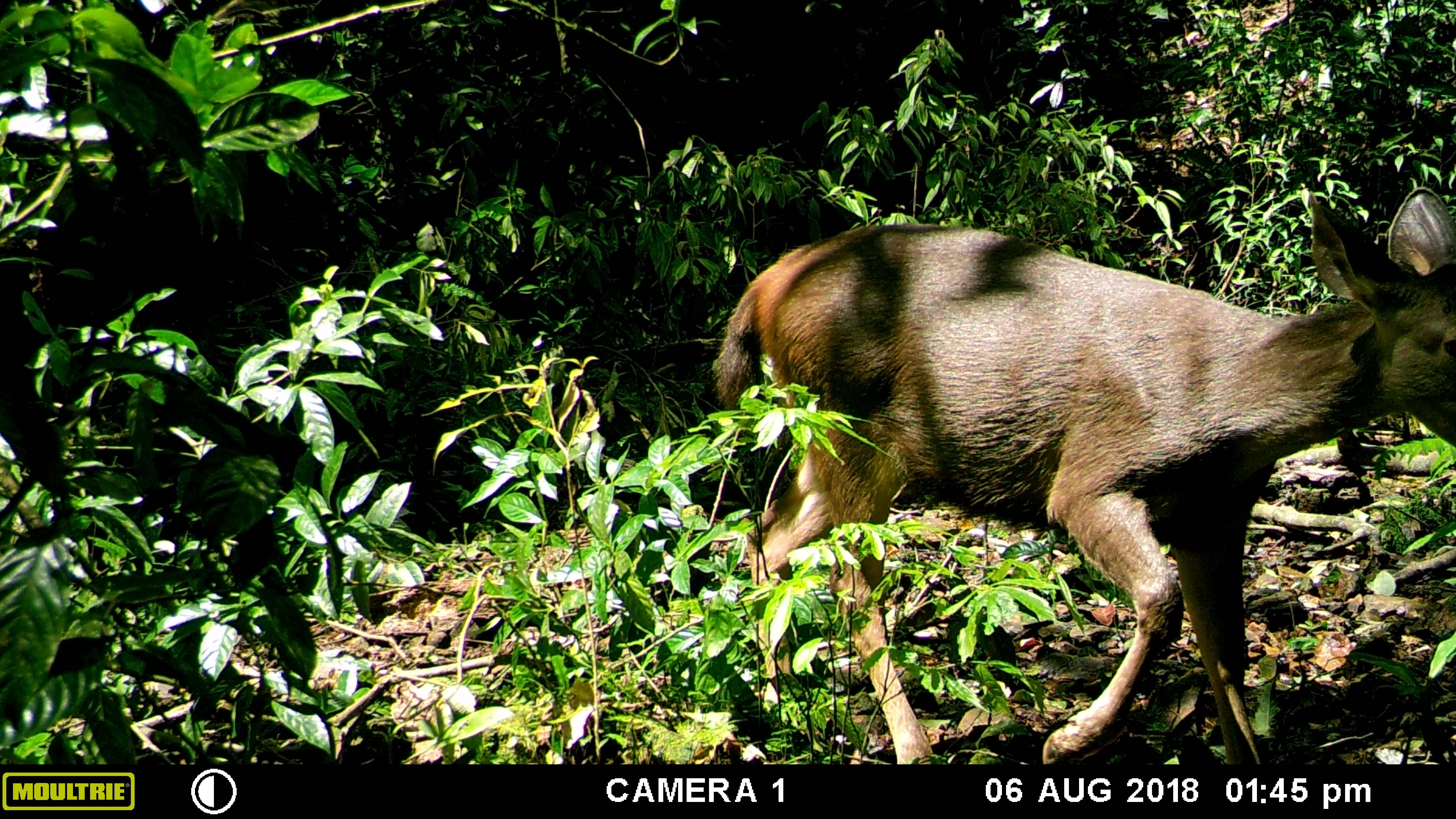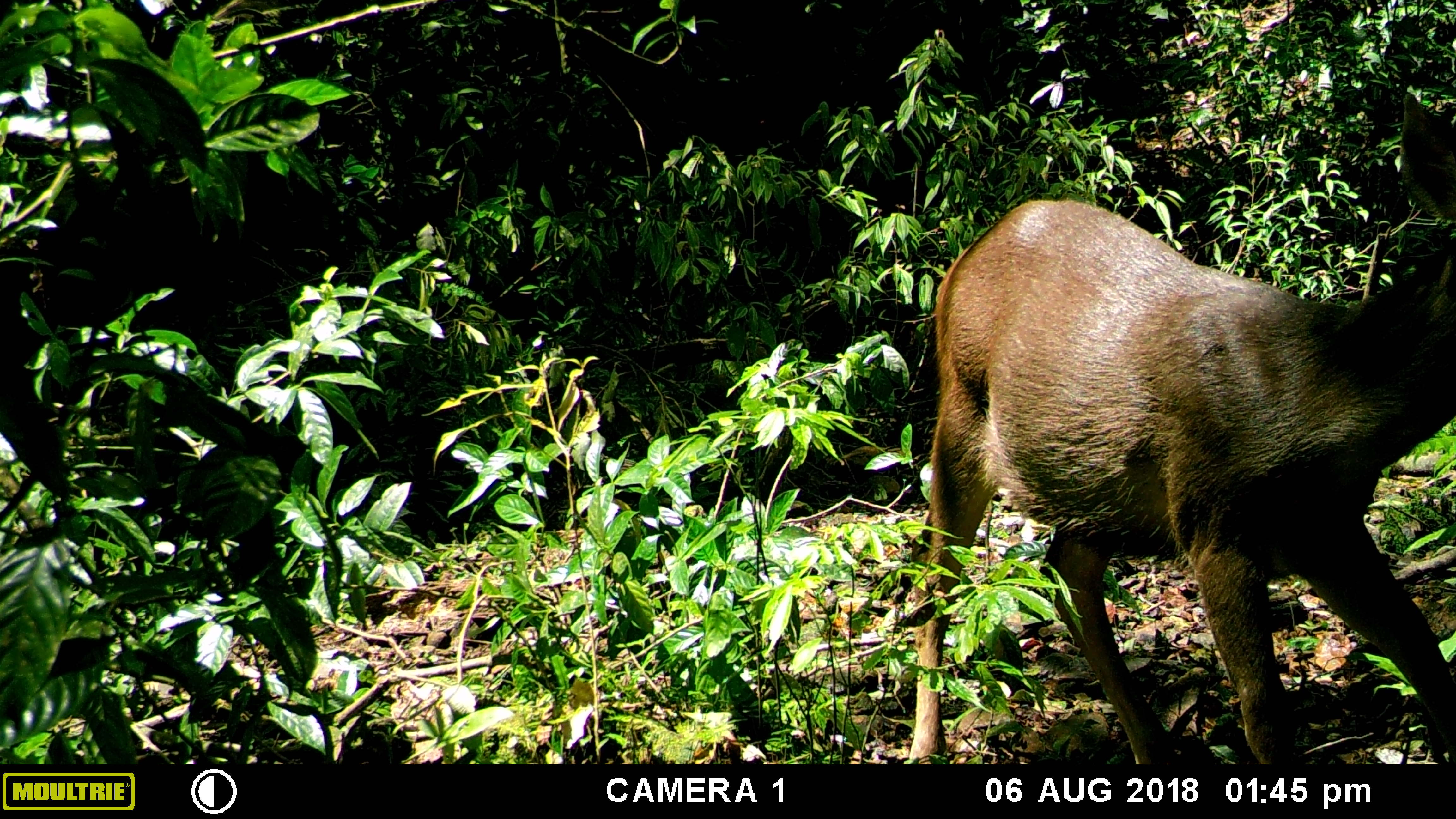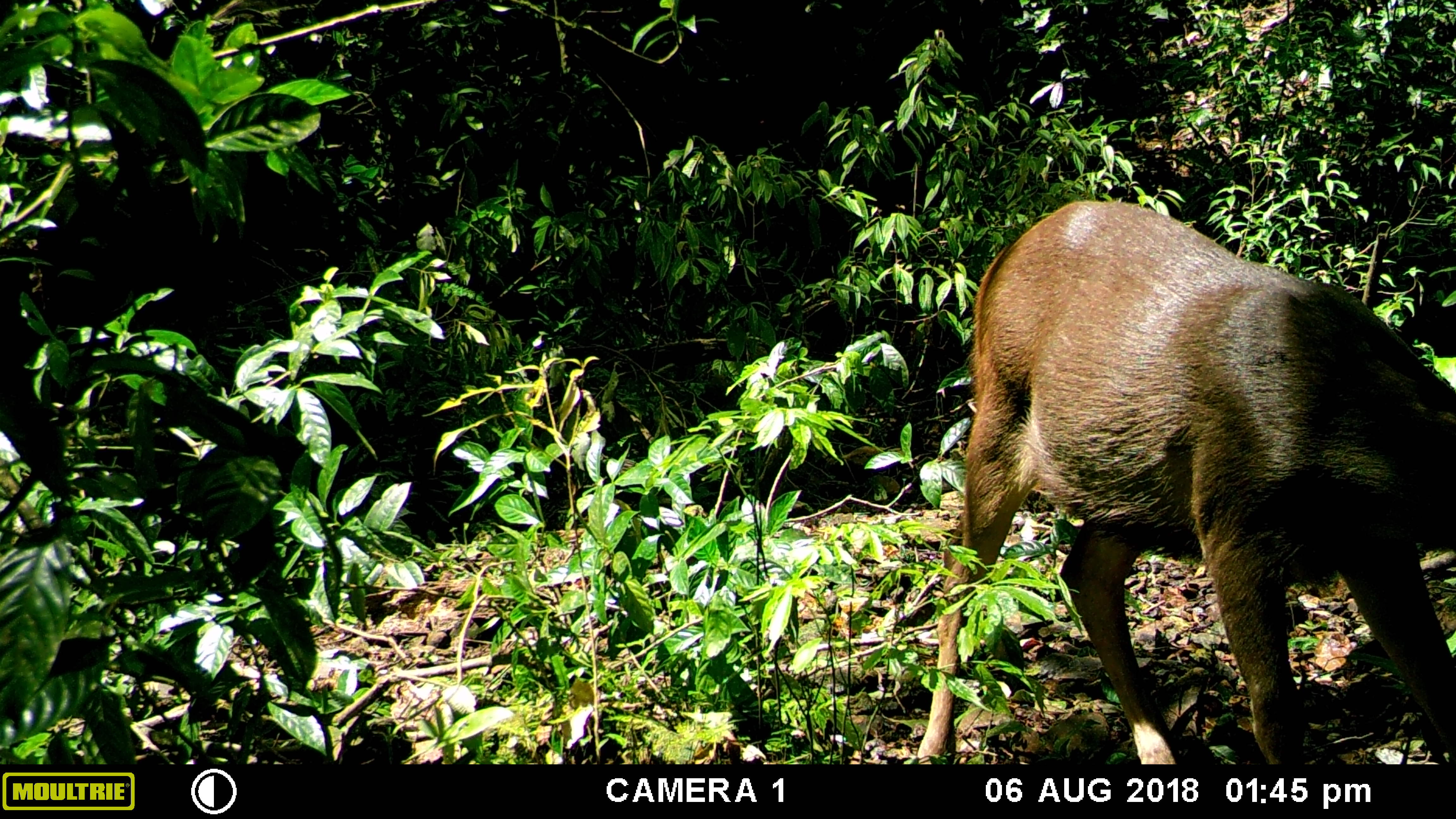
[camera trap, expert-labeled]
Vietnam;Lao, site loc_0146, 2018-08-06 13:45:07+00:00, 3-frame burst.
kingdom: Animalia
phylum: Chordata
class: Mammalia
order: Artiodactyla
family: Cervidae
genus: Rusa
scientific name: Rusa unicolor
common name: sambar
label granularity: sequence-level